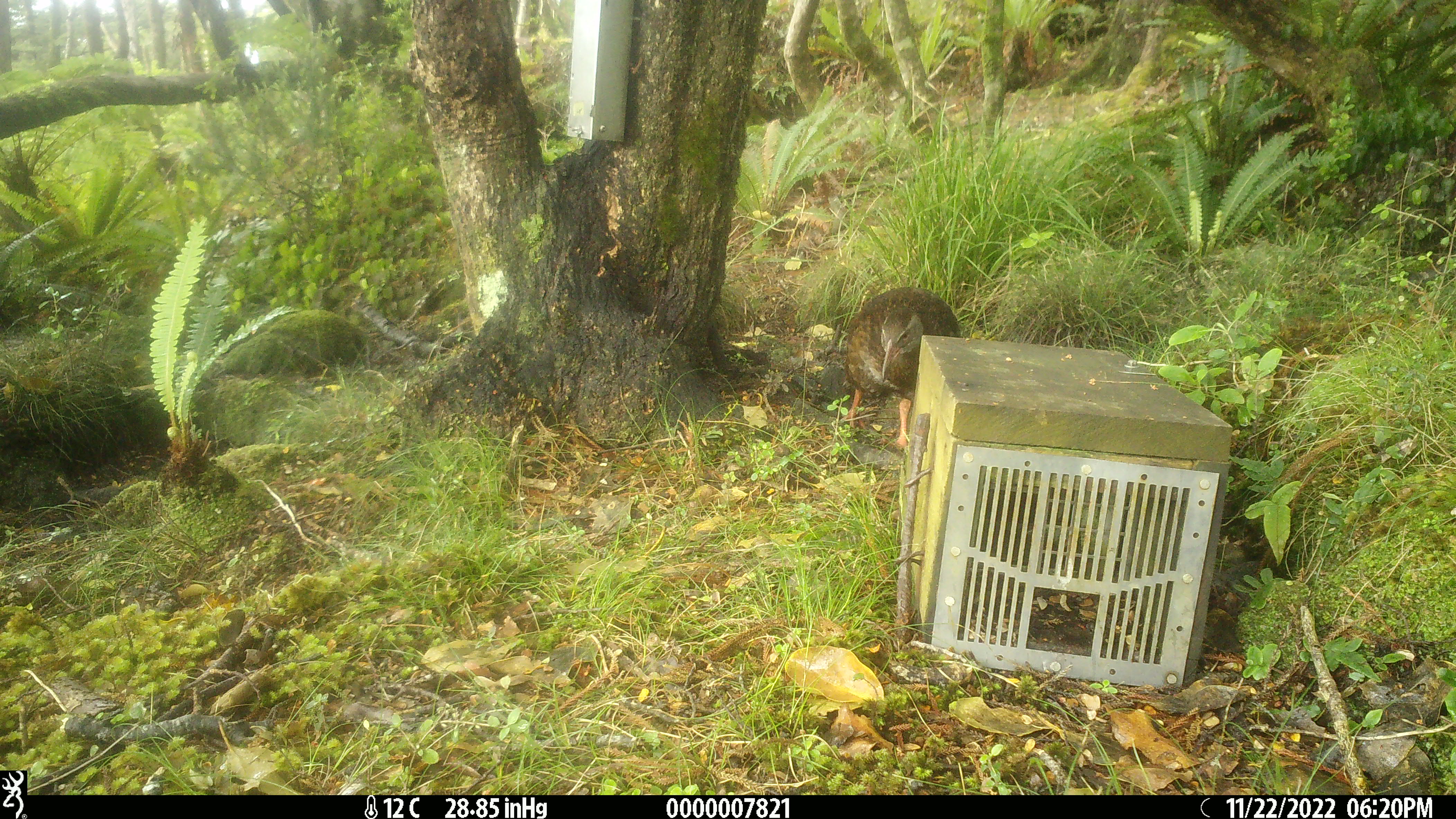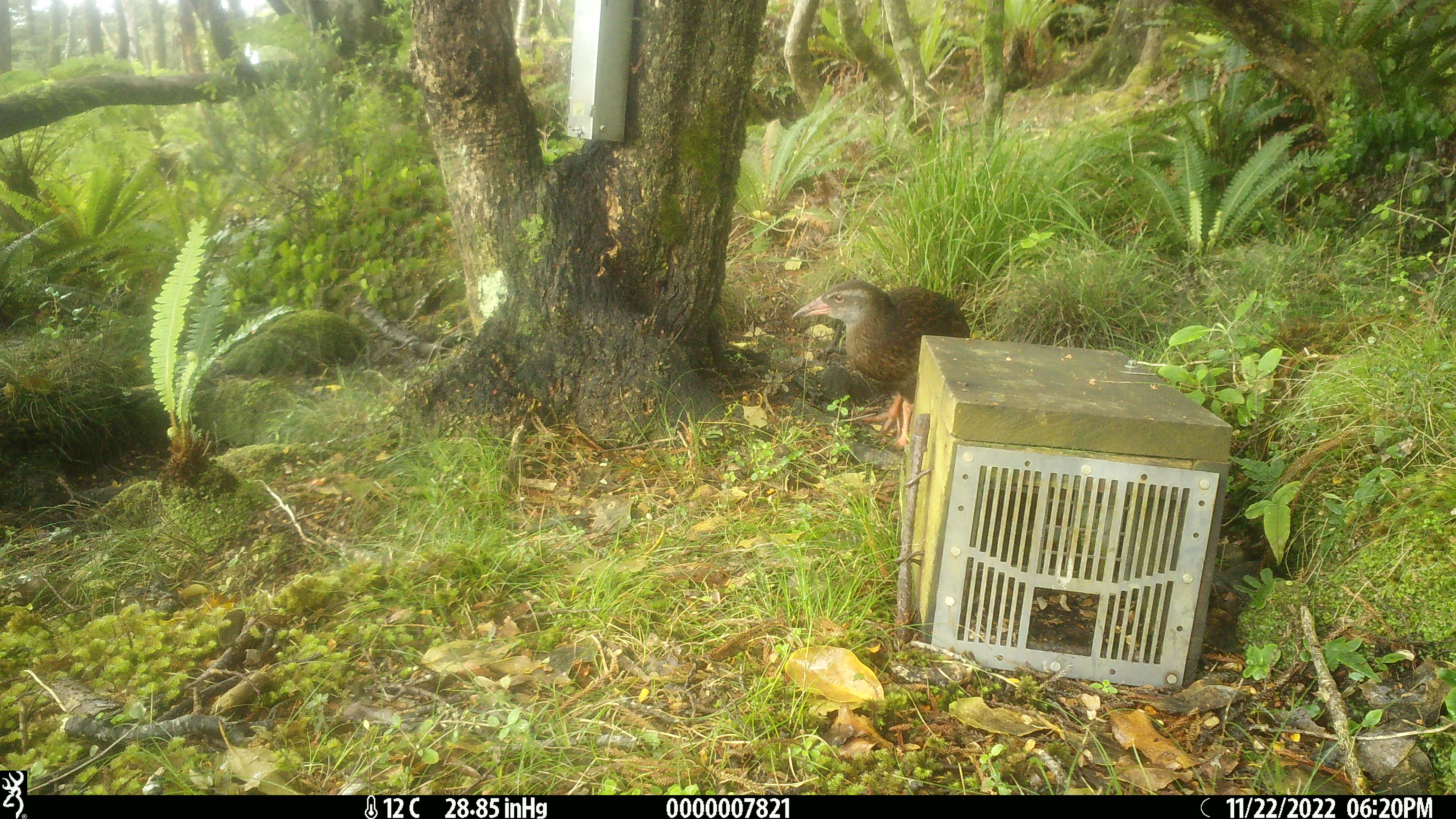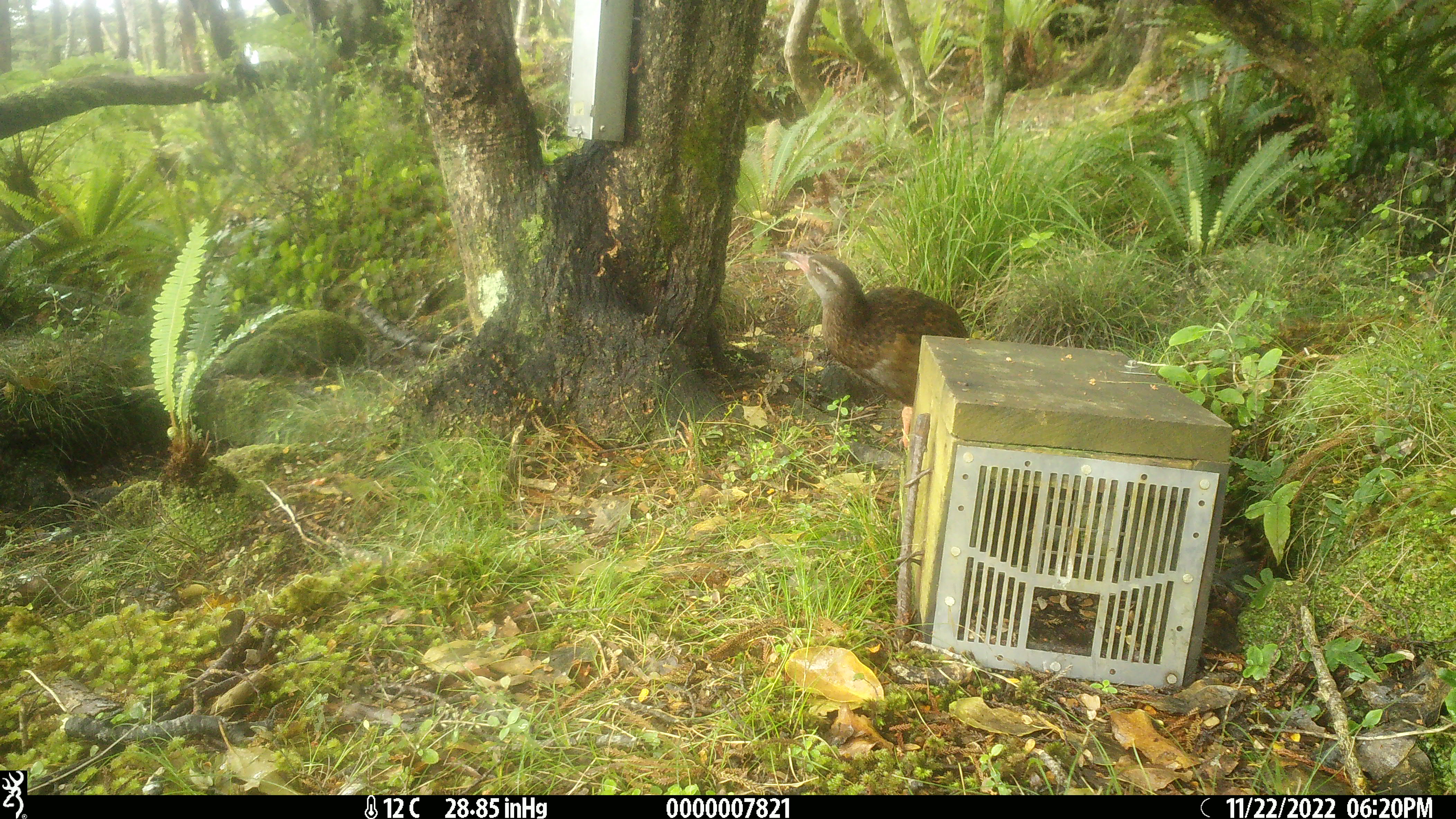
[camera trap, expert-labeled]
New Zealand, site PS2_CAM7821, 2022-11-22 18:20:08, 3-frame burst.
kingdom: Animalia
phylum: Chordata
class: Aves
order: Gruiformes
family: Rallidae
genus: Gallirallus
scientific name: Gallirallus australis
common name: weka